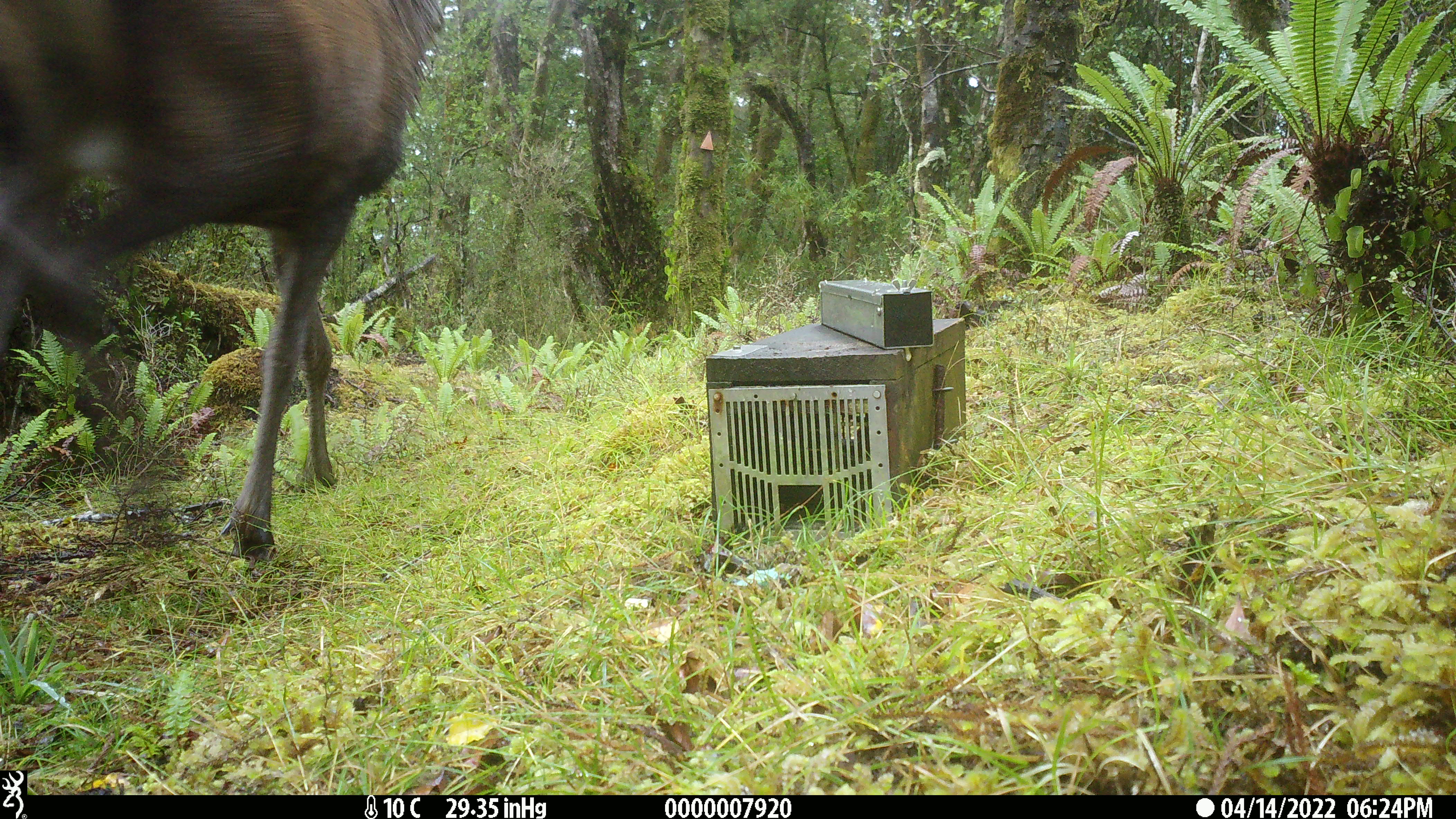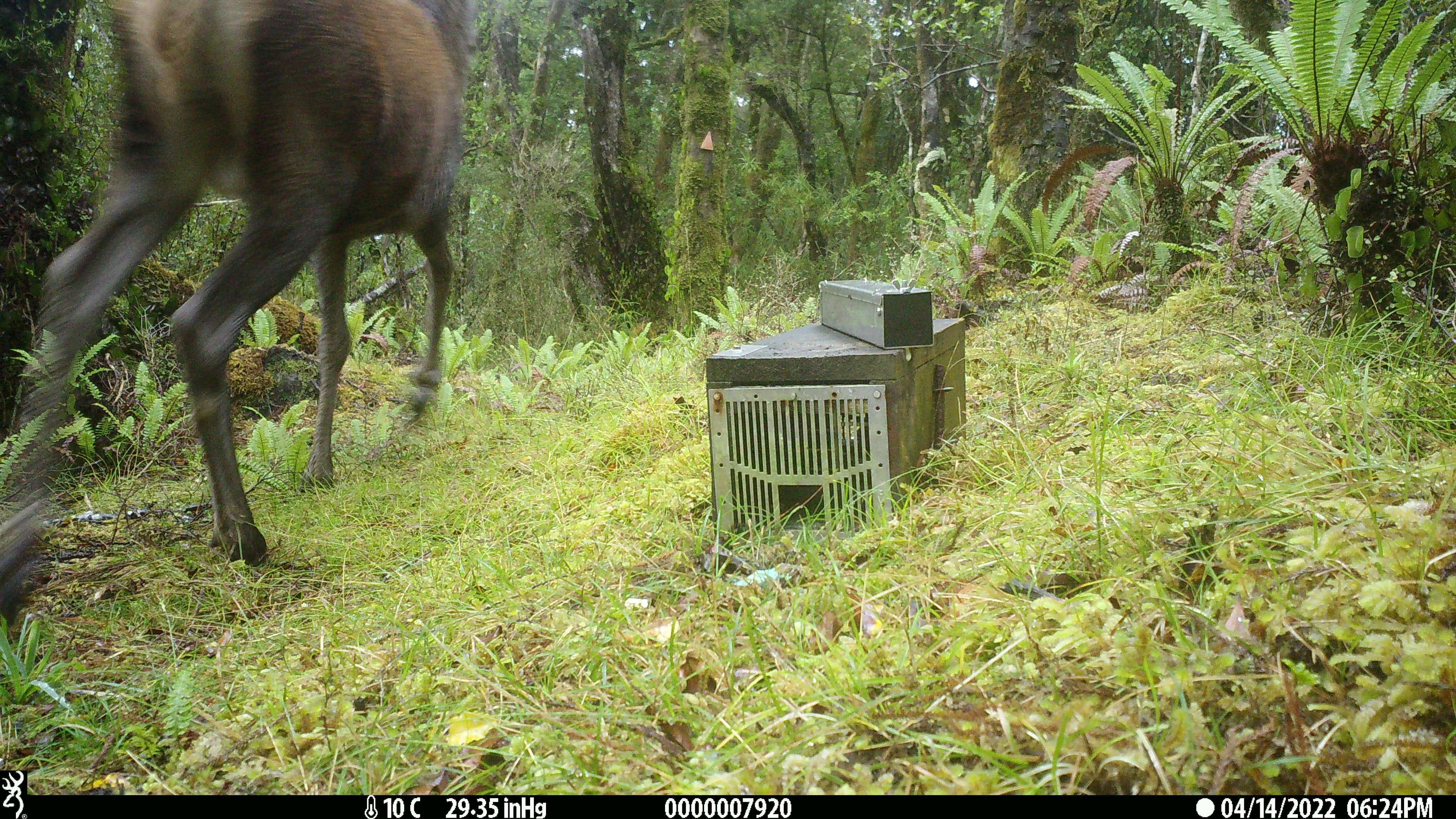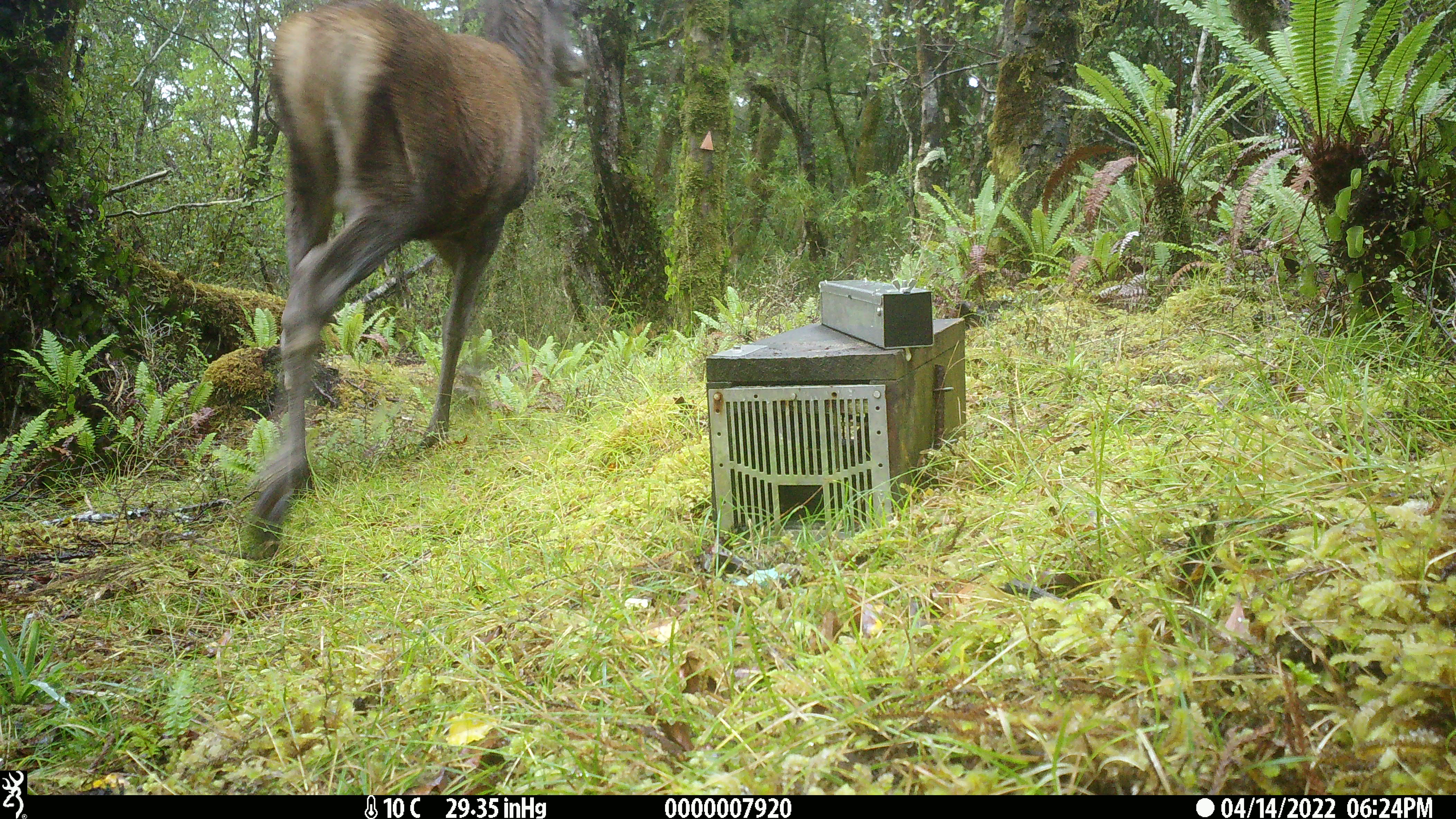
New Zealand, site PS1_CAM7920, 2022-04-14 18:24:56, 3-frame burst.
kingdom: Animalia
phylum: Chordata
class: Mammalia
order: Artiodactyla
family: Cervidae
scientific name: Cervidae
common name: deer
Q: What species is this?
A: Deer (Cervidae).